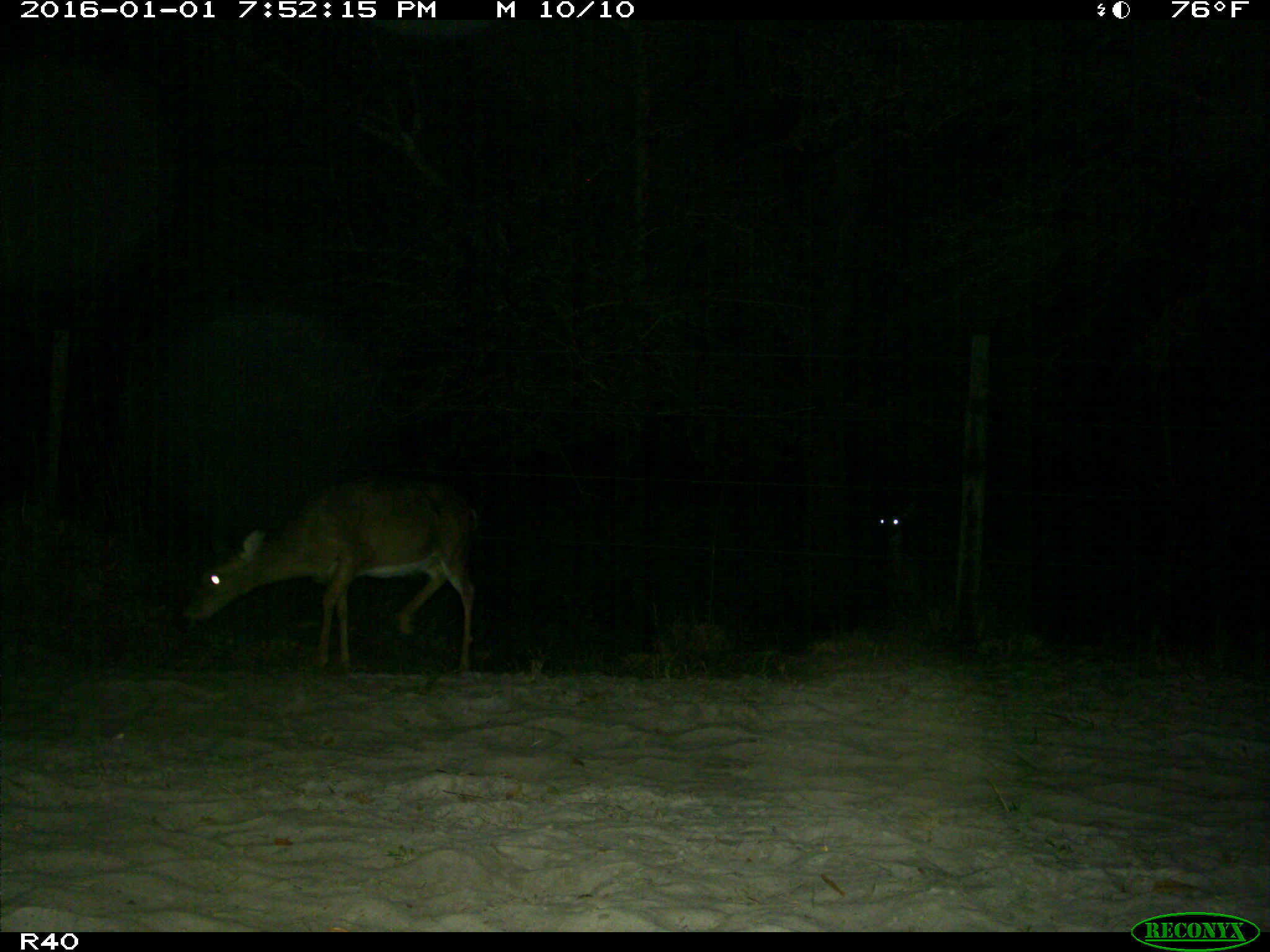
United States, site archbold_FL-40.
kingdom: Animalia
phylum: Chordata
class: Mammalia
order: Artiodactyla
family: Cervidae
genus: Odocoileus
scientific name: Odocoileus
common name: deer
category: unidentified deer